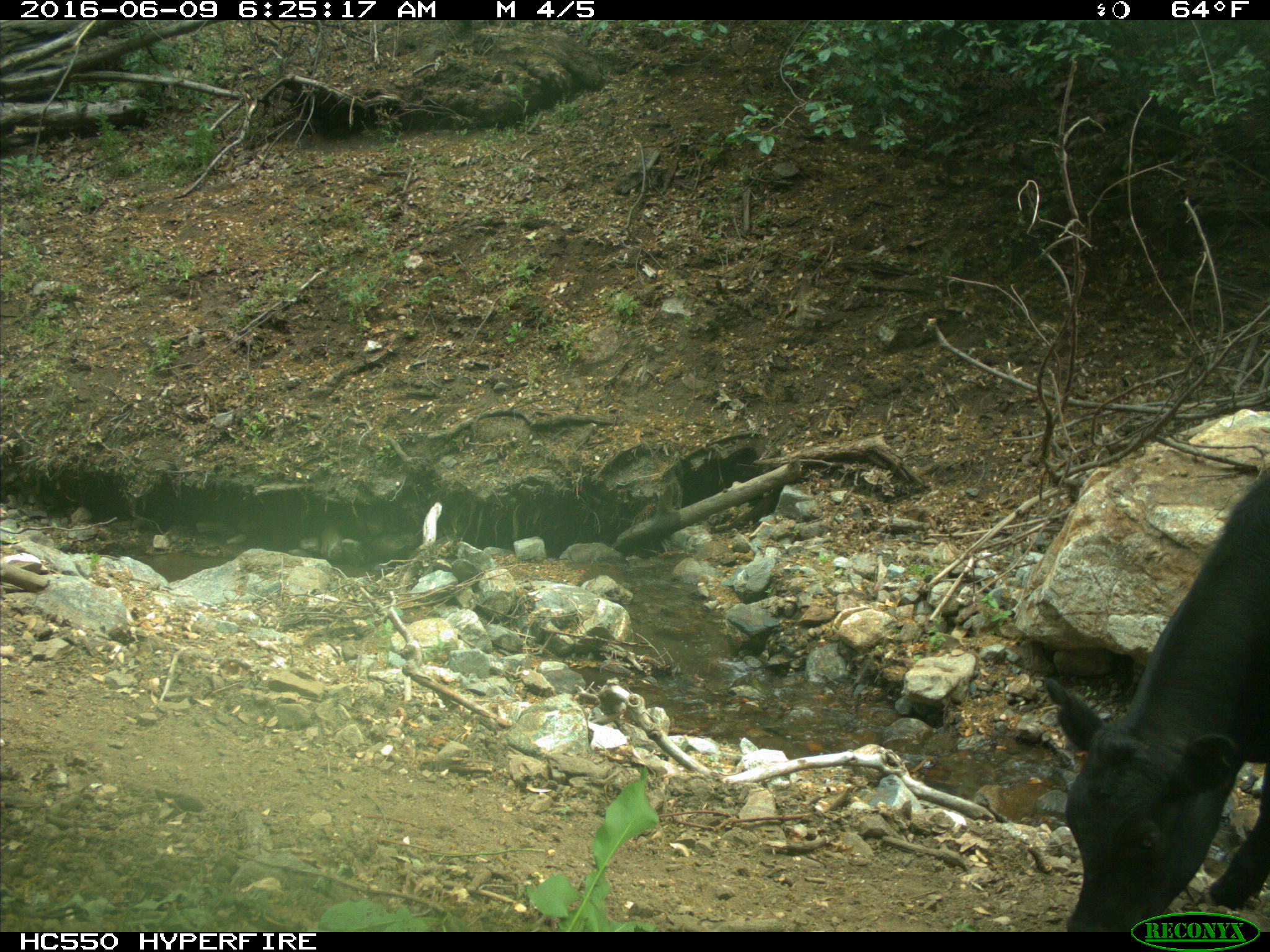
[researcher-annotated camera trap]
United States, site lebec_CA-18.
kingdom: Animalia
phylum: Chordata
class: Mammalia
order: Artiodactyla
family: Bovidae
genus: Bos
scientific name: Bos taurus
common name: domestic cow